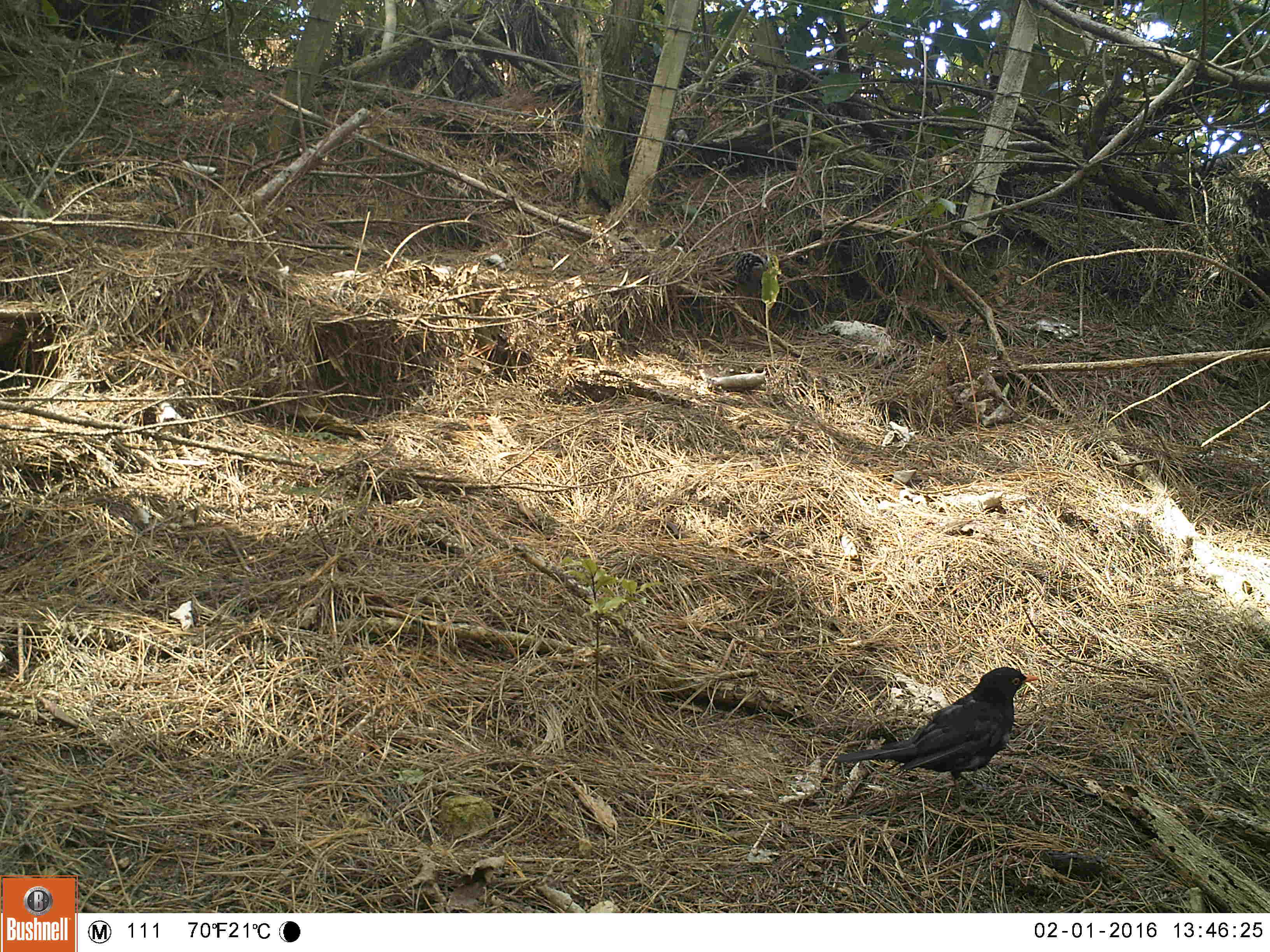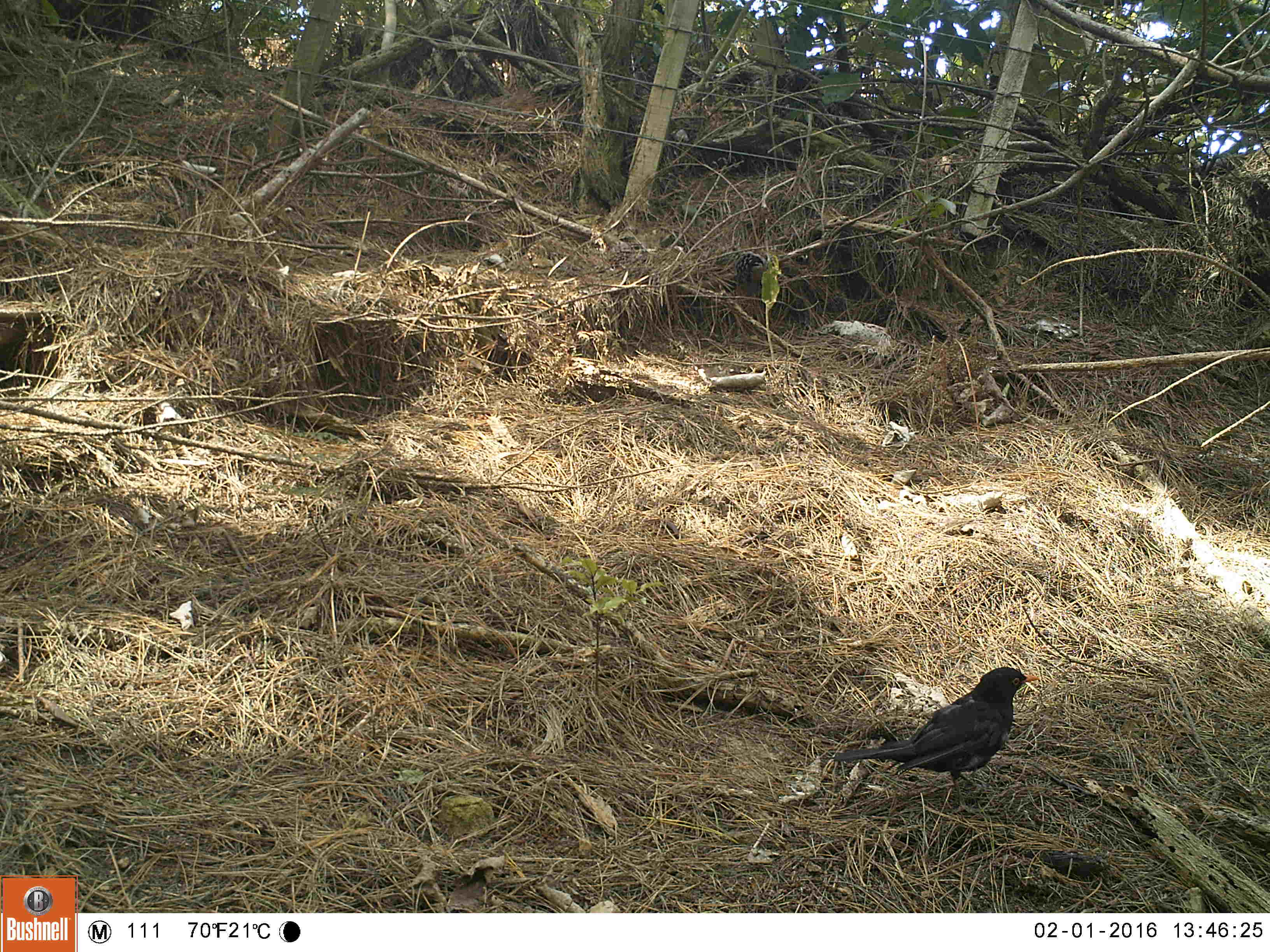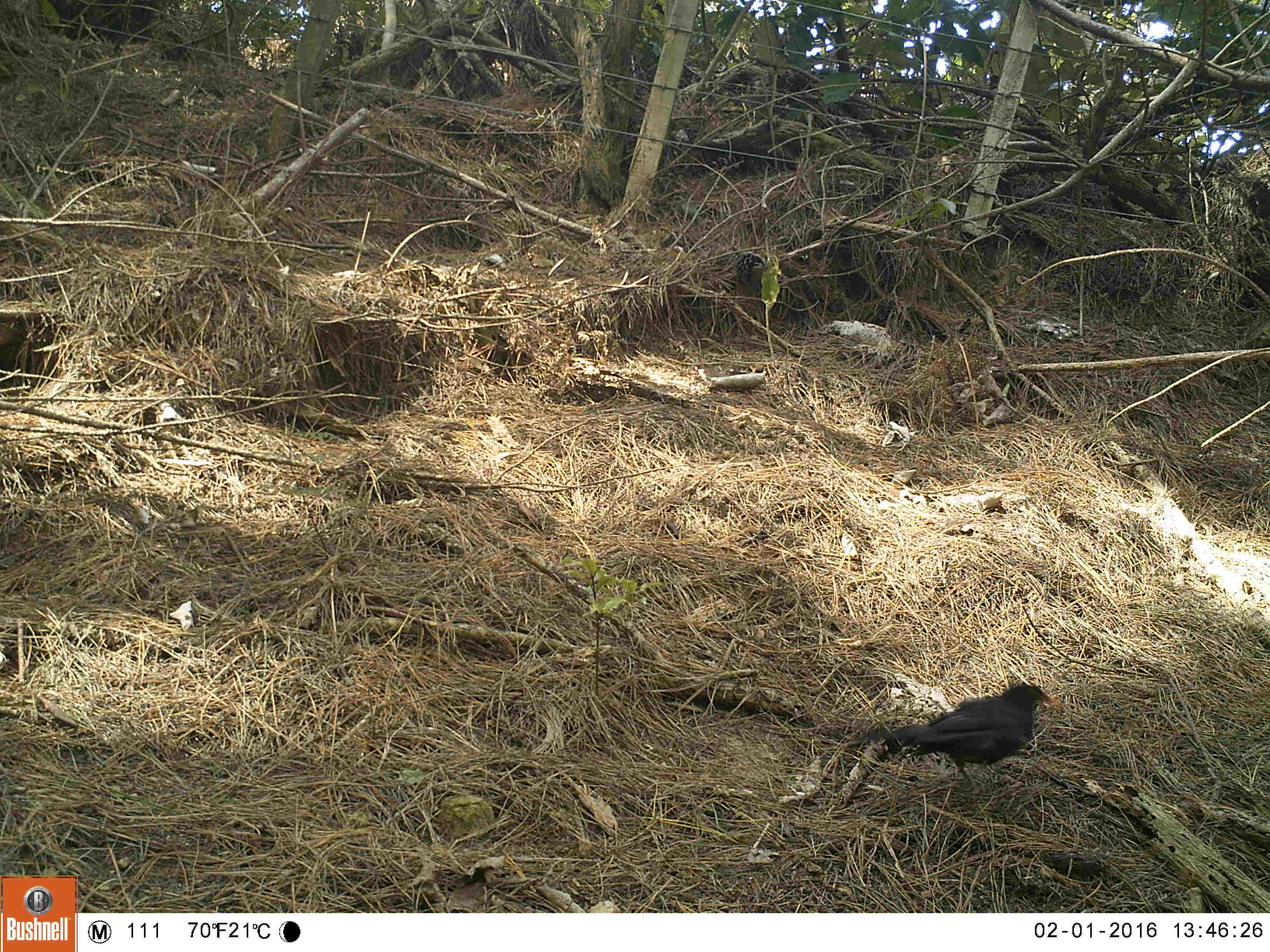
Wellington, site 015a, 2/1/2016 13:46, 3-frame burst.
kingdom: Animalia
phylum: Chordata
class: Aves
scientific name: Aves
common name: bird